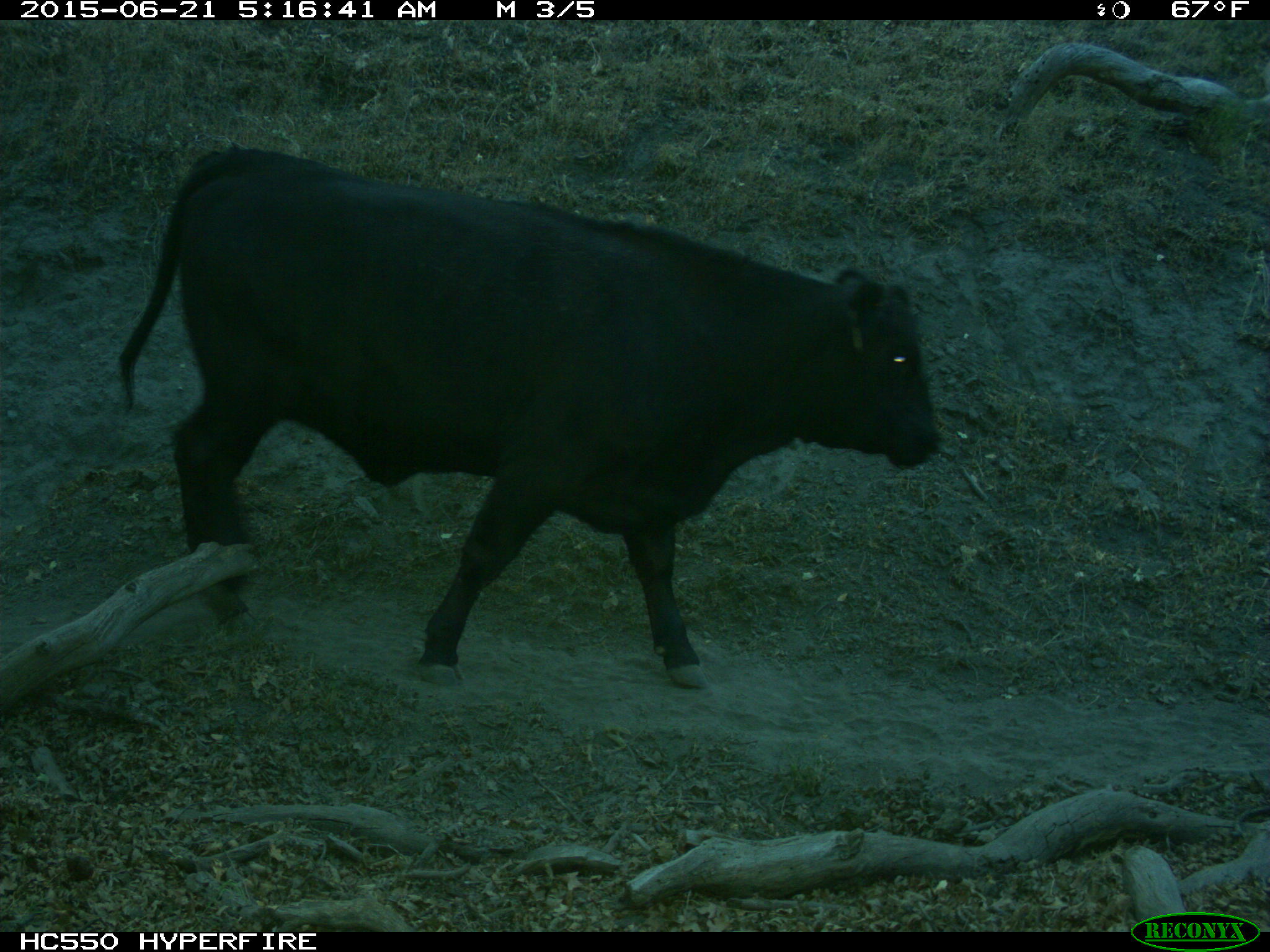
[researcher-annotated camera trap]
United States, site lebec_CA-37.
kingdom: Animalia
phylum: Chordata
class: Mammalia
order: Artiodactyla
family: Bovidae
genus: Bos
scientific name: Bos taurus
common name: domestic cow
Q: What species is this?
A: Bos taurus (domestic cow).